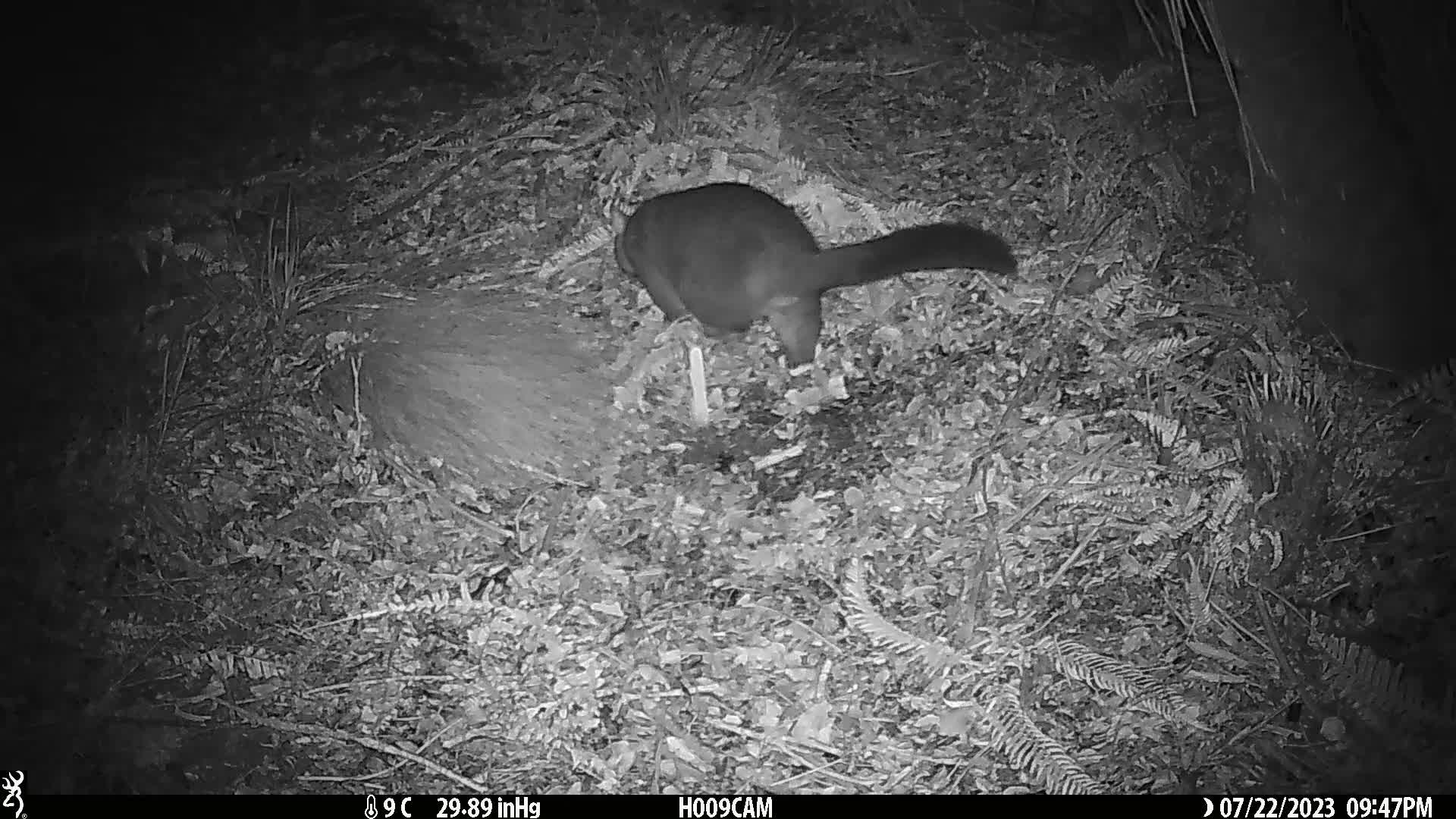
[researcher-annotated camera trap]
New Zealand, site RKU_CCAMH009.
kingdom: Animalia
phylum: Chordata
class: Mammalia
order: Diprotodontia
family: Phalangeridae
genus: Trichosurus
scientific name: Trichosurus vulpecula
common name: common brushtail possum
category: possum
Possum (common brushtail possum) (Trichosurus vulpecula).